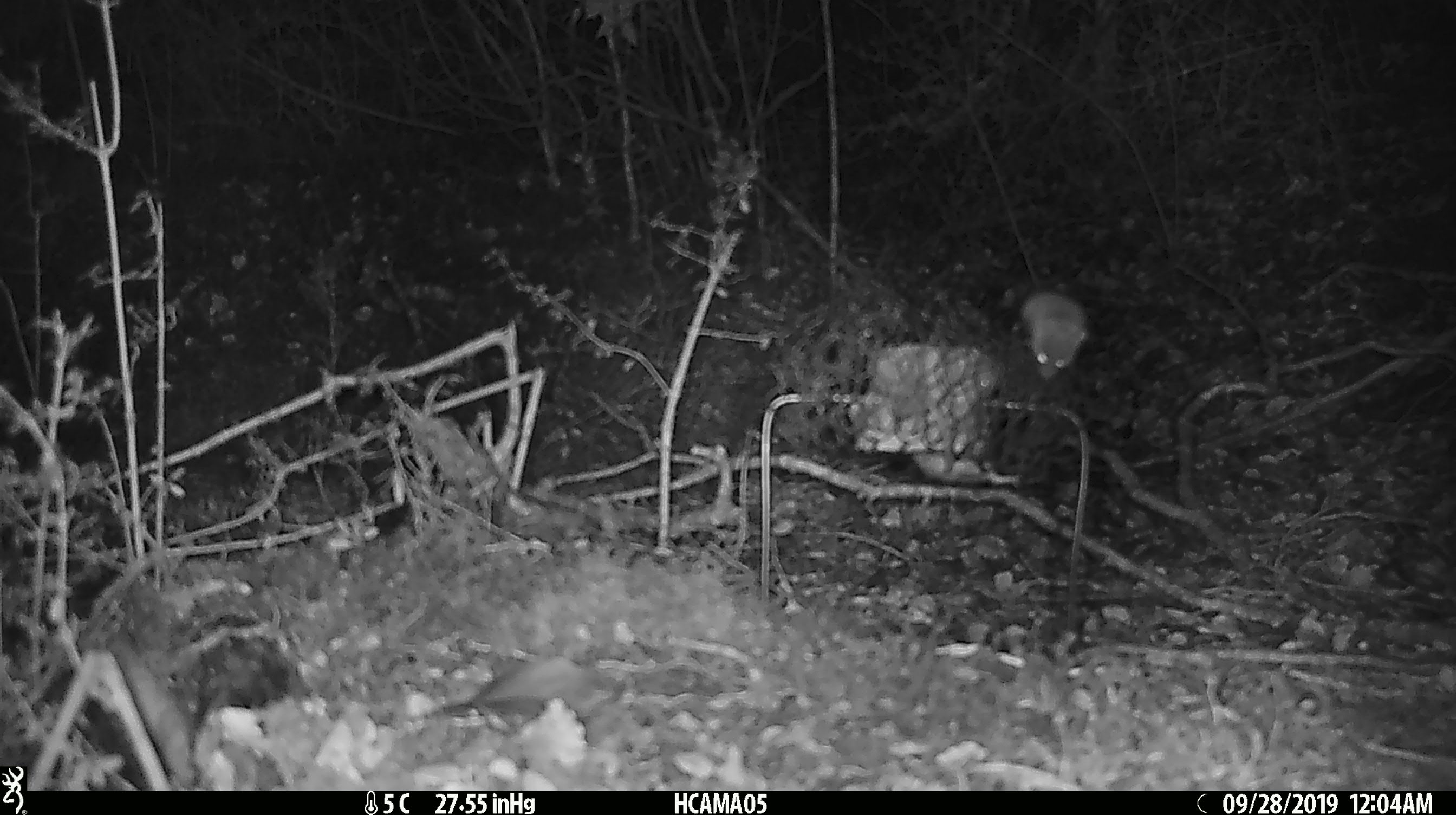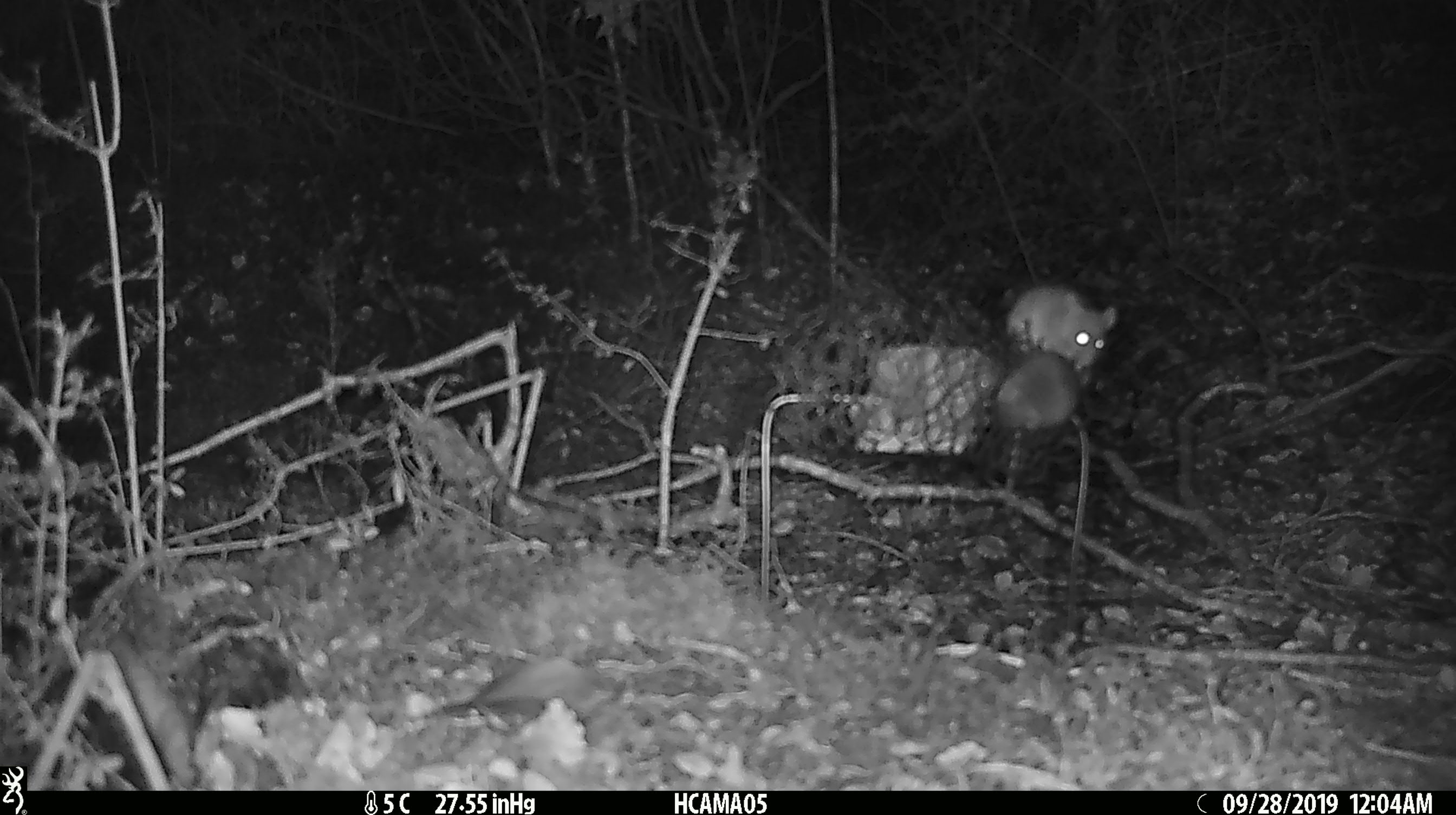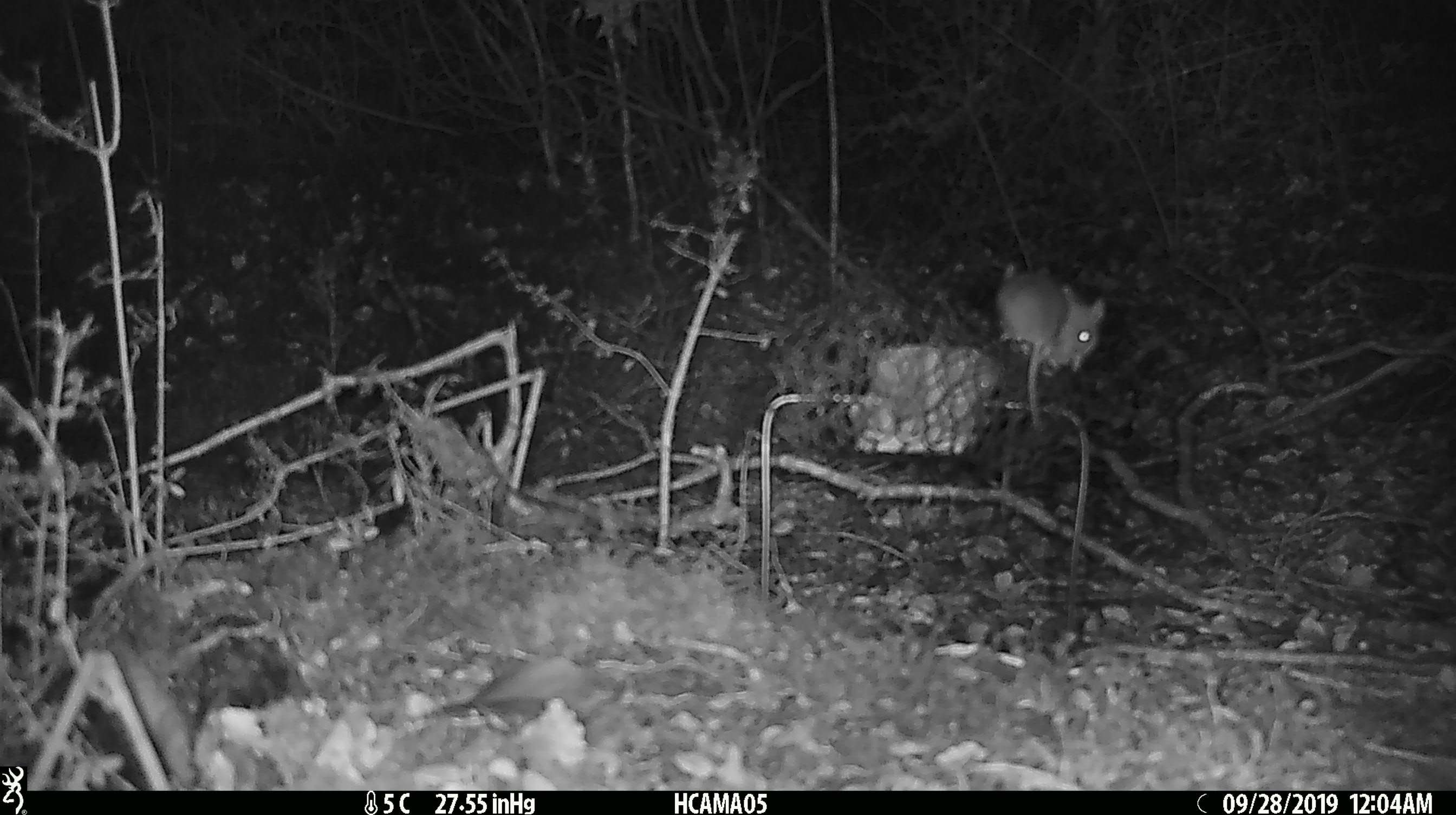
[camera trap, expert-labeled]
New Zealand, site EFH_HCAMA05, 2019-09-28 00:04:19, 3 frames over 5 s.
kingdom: Animalia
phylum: Chordata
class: Mammalia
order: Rodentia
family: Muridae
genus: Rattus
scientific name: Rattus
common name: rat